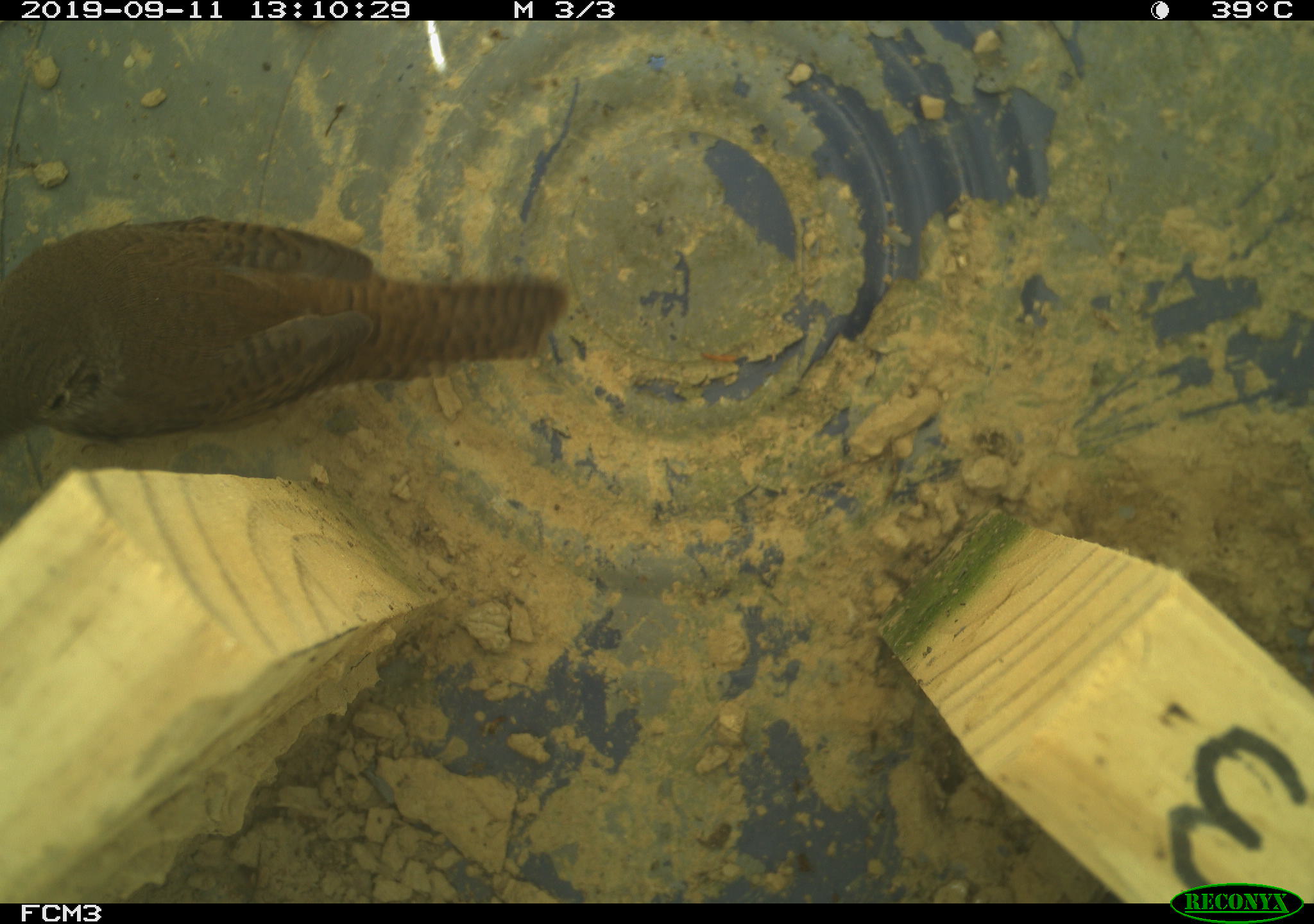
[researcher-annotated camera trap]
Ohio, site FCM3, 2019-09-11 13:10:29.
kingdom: Animalia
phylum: Chordata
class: Aves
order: Passeriformes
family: Troglodytidae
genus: Troglodytes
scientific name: Troglodytes aedon aedon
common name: northern house wren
Northern house wren (Troglodytes aedon aedon).